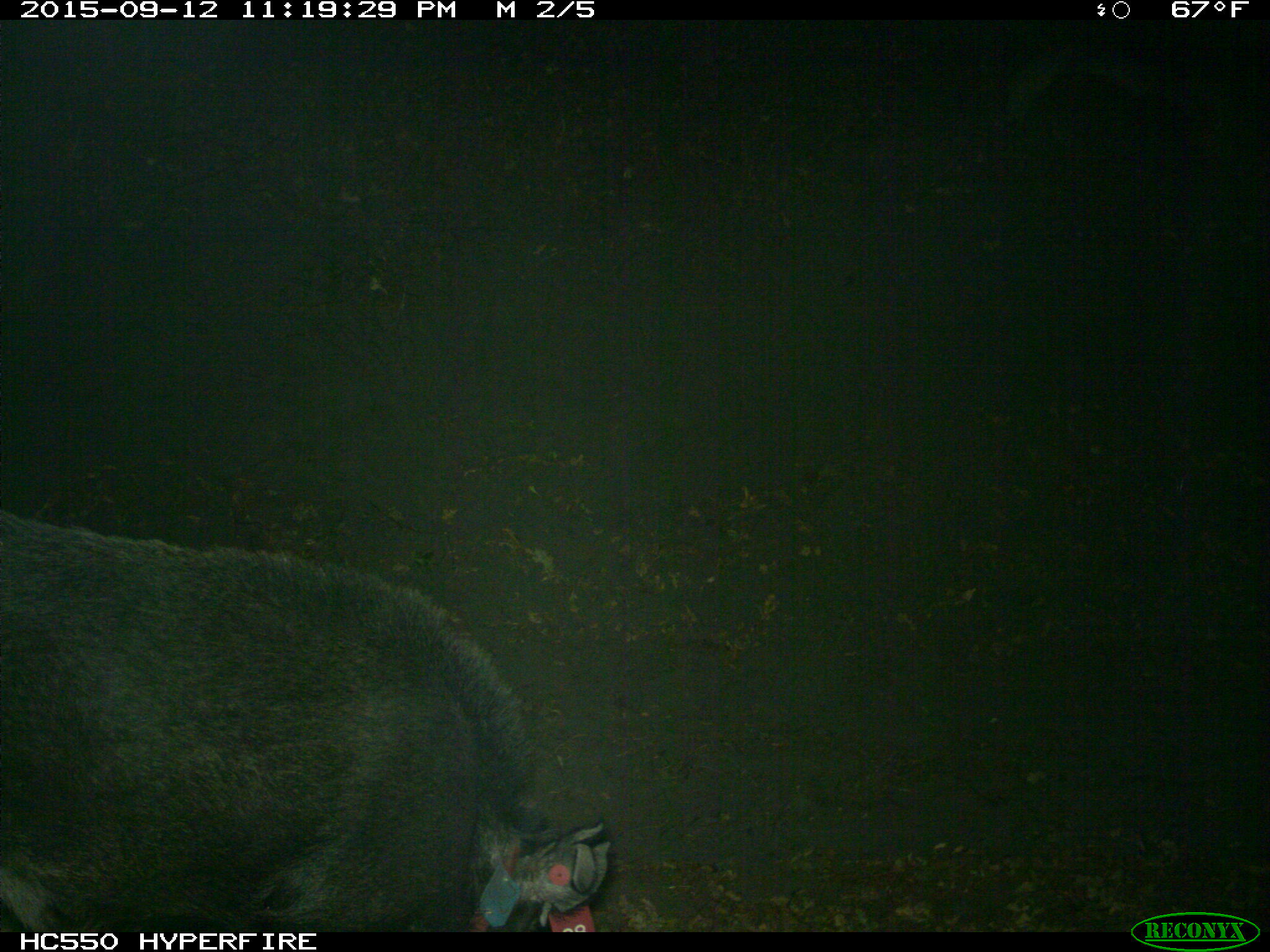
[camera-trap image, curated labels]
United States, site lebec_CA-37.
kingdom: Animalia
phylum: Chordata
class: Mammalia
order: Artiodactyla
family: Suidae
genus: Sus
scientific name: Sus scrofa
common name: wild boar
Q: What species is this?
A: Sus scrofa (wild boar).